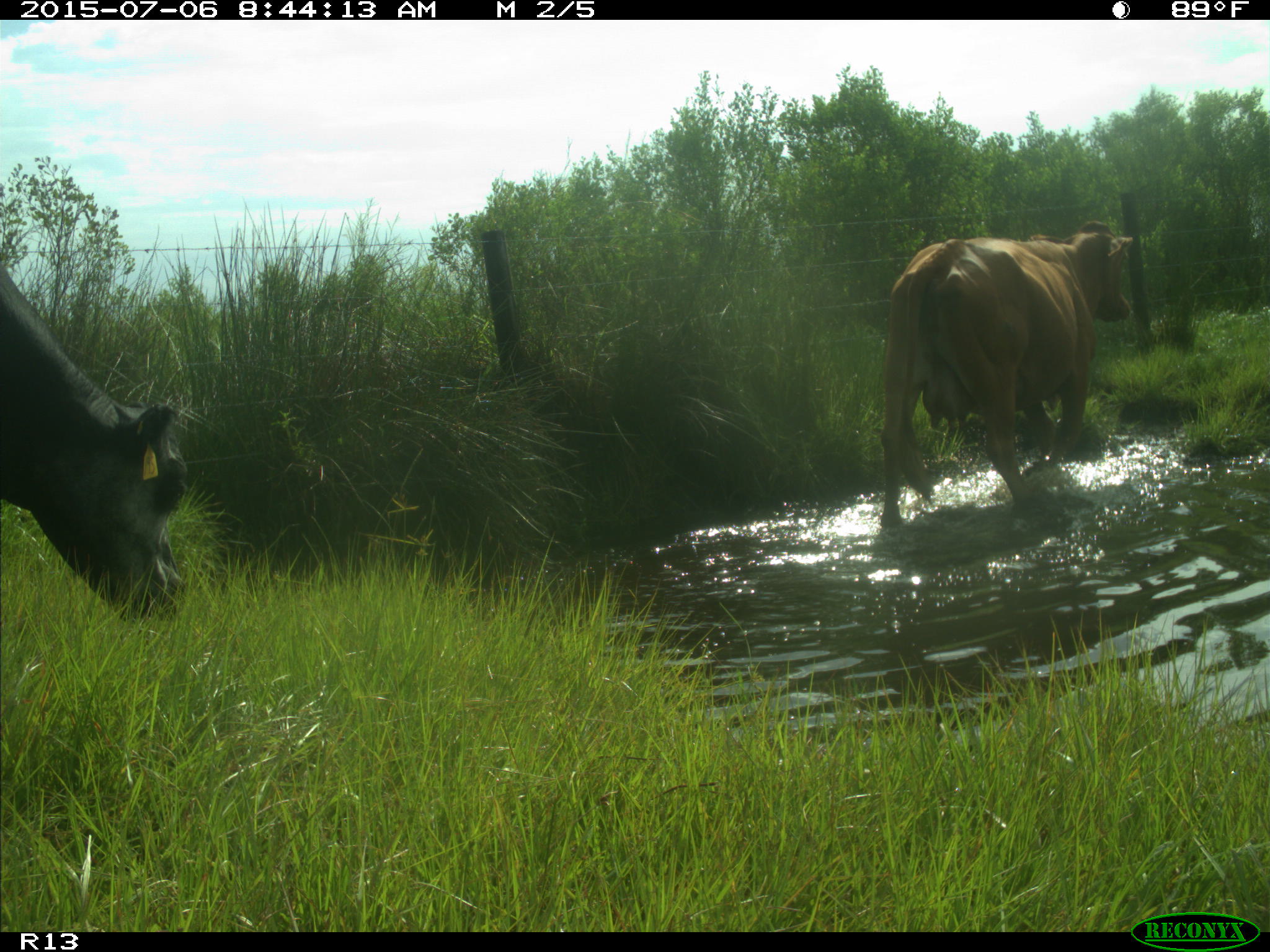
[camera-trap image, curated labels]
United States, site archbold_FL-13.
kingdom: Animalia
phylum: Chordata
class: Mammalia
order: Artiodactyla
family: Bovidae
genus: Bos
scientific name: Bos taurus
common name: domestic cow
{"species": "Bos taurus (domestic cow)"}